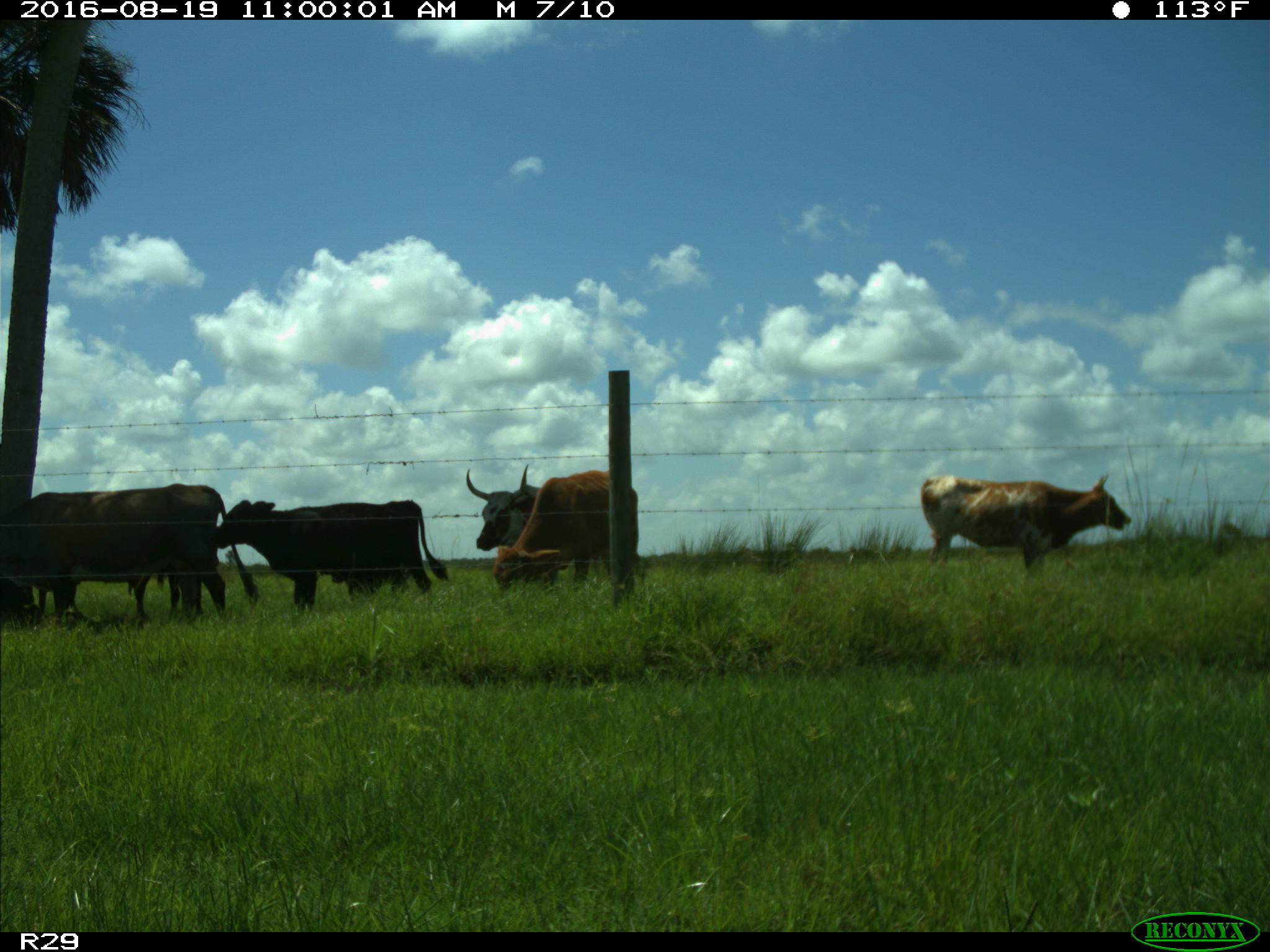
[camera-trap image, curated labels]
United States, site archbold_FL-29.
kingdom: Animalia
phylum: Chordata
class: Mammalia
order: Artiodactyla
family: Bovidae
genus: Bos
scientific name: Bos taurus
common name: domestic cow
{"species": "Bos taurus (domestic cow)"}